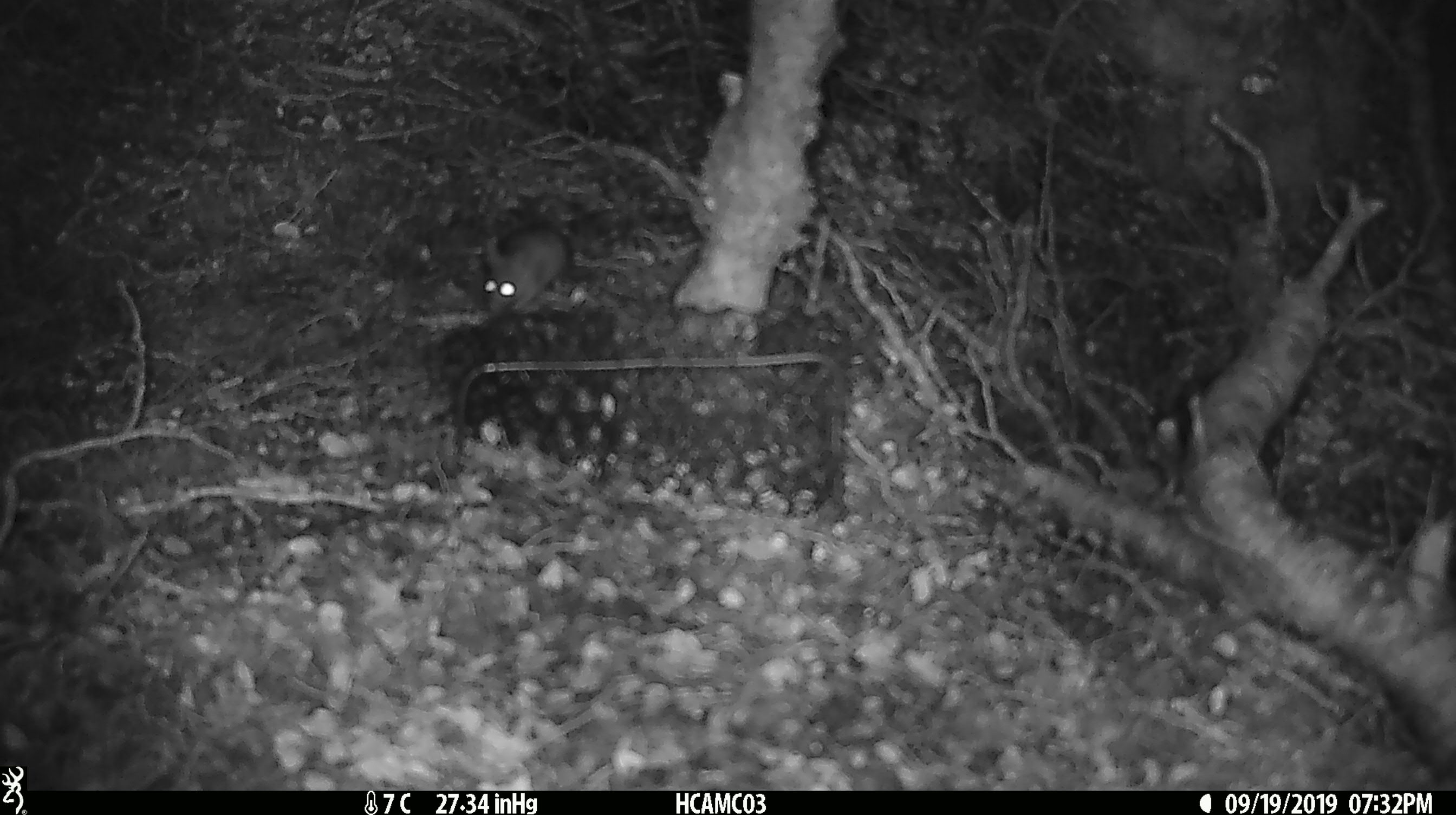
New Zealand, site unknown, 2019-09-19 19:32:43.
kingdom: Animalia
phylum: Chordata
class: Mammalia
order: Rodentia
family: Muridae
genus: Mus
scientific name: Mus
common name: mouse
Mouse (Mus).